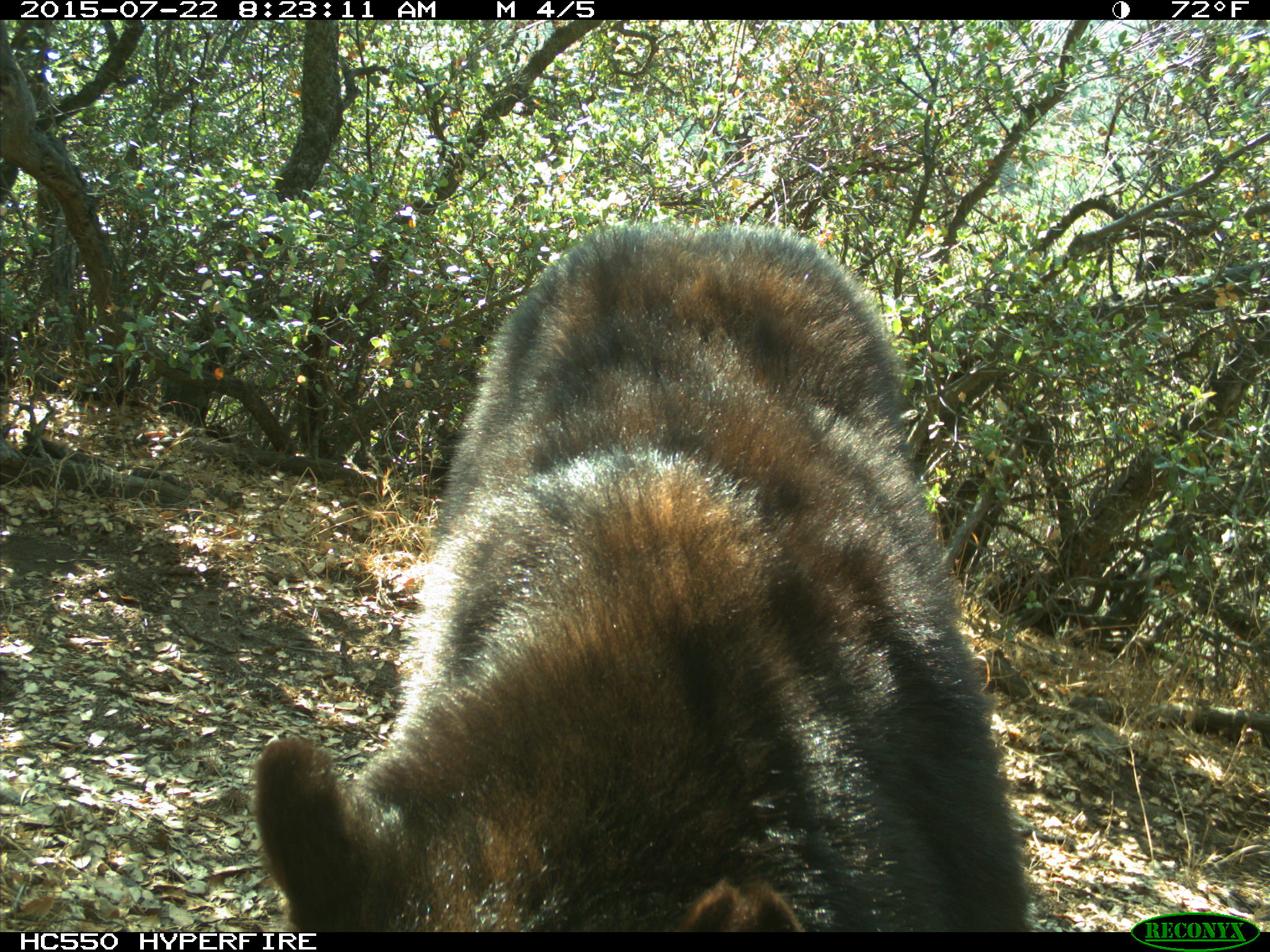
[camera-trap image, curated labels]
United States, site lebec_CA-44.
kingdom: Animalia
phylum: Chordata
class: Mammalia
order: Carnivora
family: Ursidae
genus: Ursus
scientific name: Ursus americanus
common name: american black bear